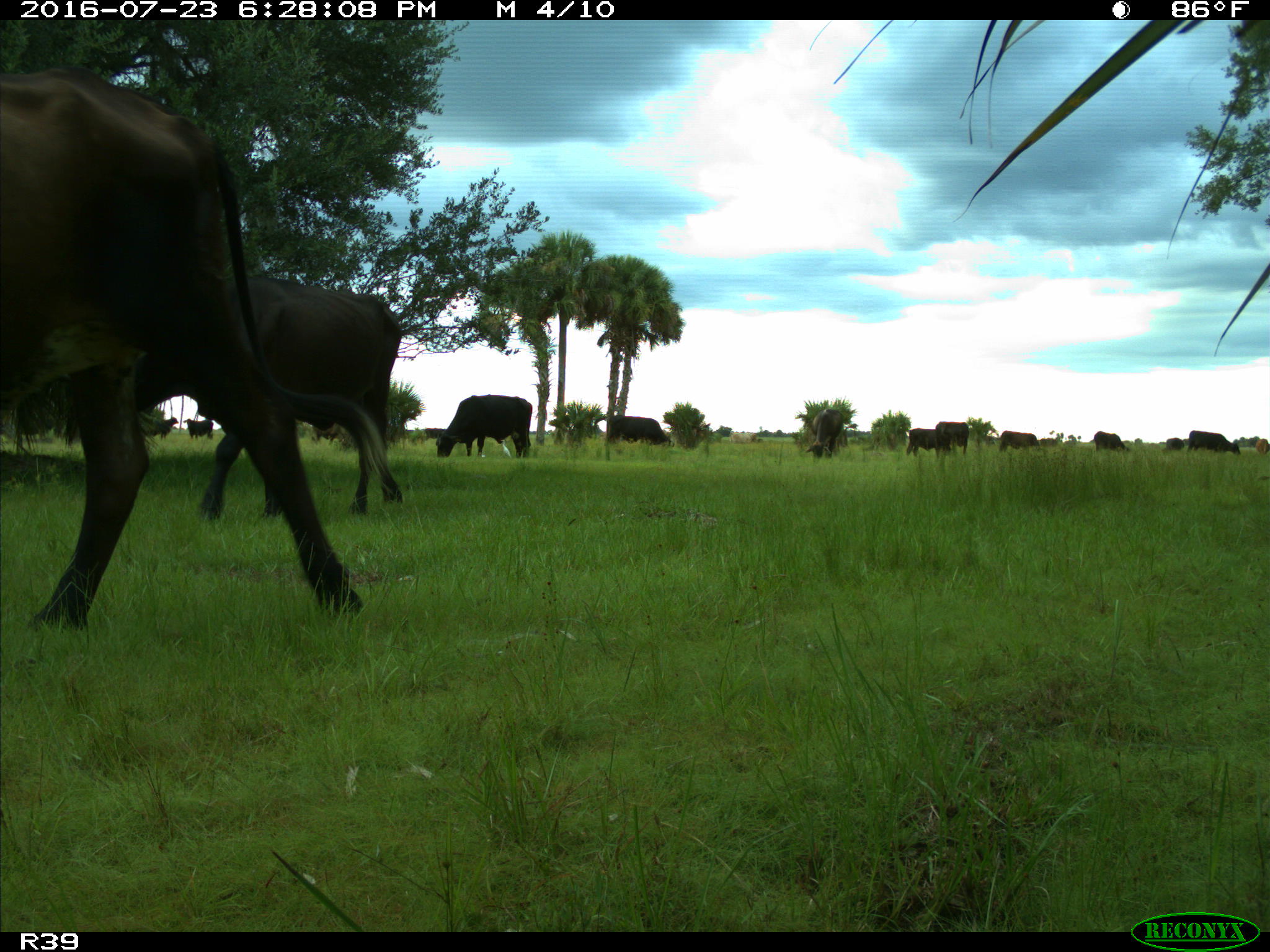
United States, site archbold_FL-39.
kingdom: Animalia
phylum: Chordata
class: Mammalia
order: Artiodactyla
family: Bovidae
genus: Bos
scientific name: Bos taurus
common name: domestic cow